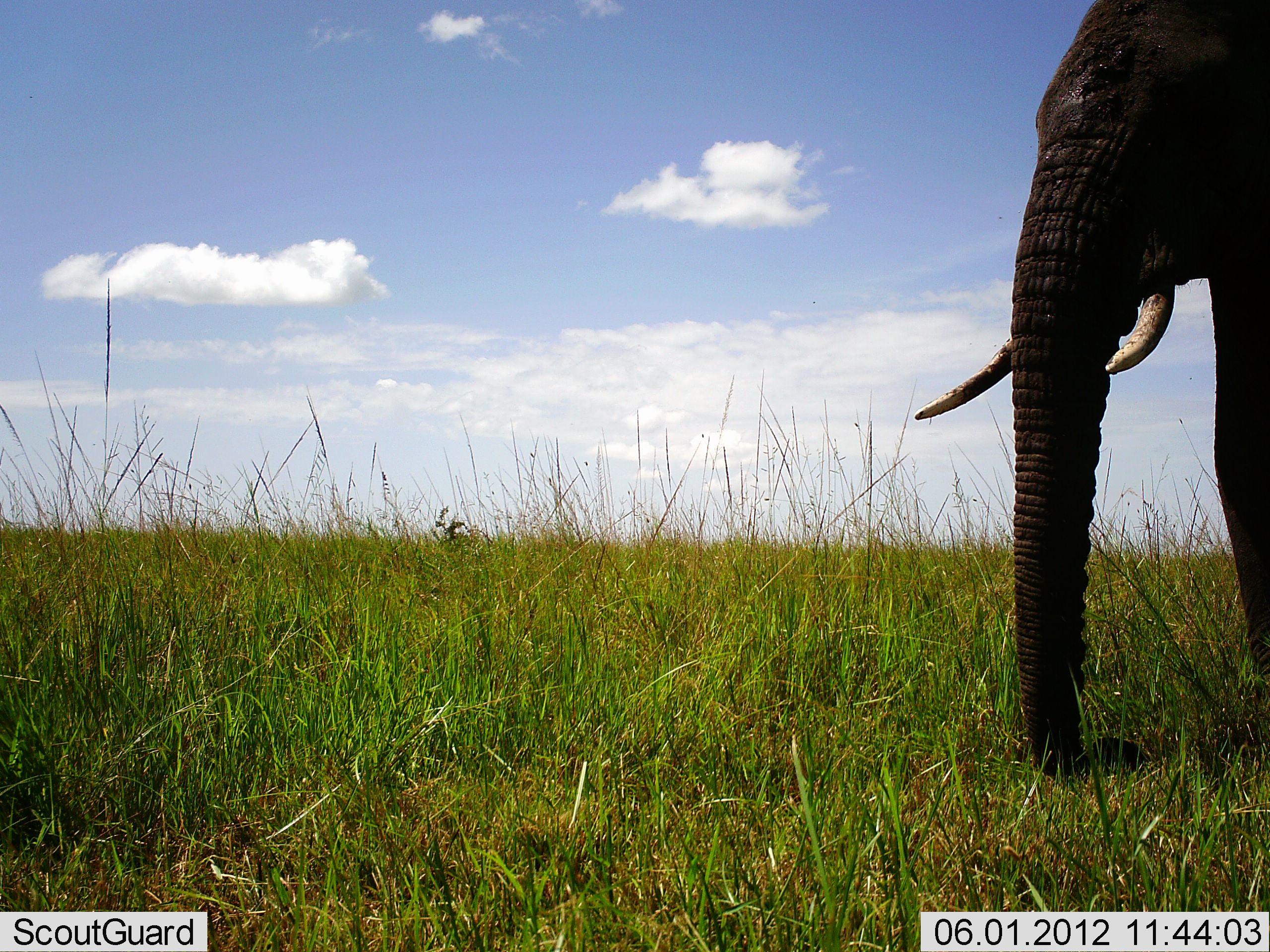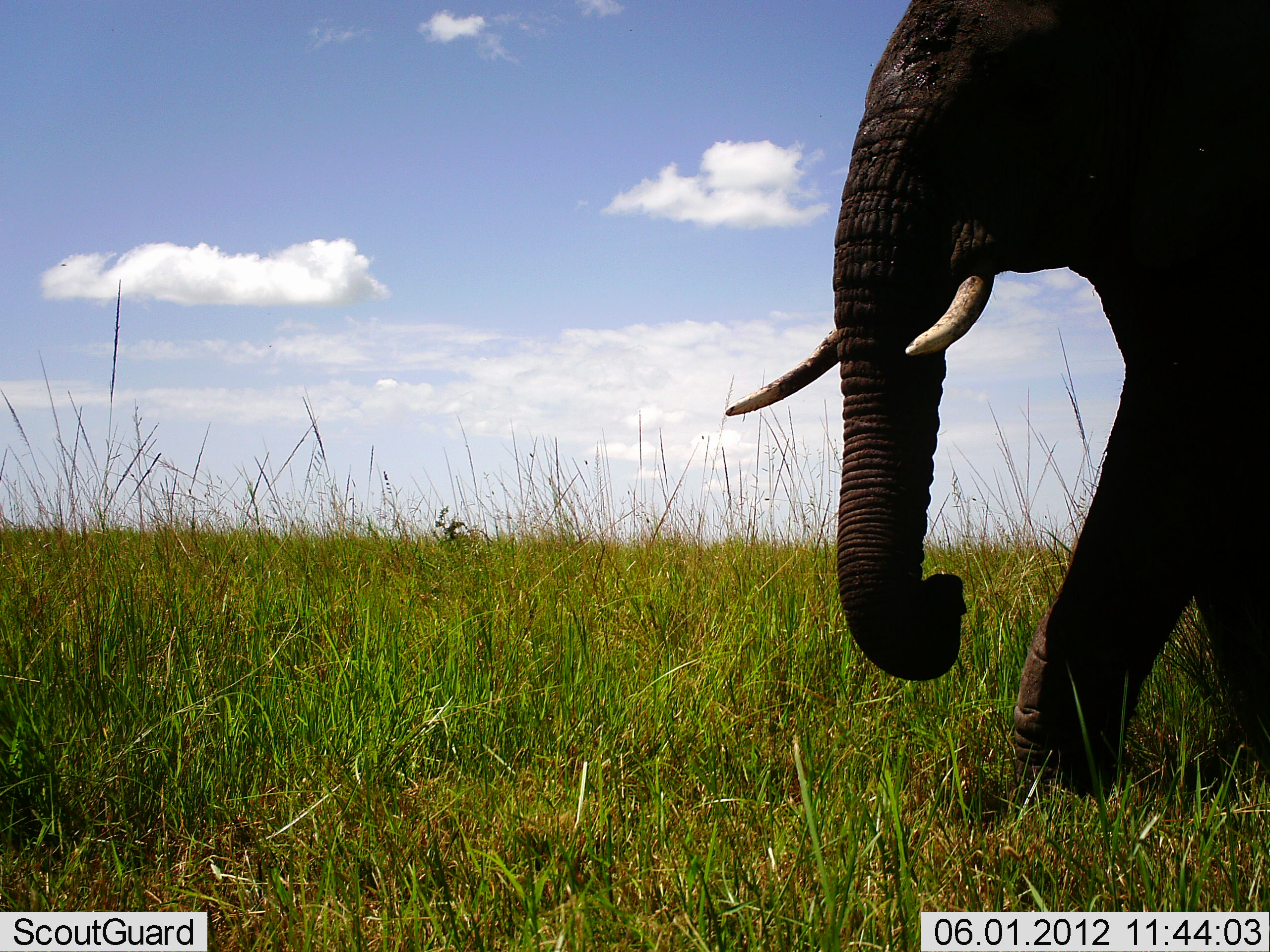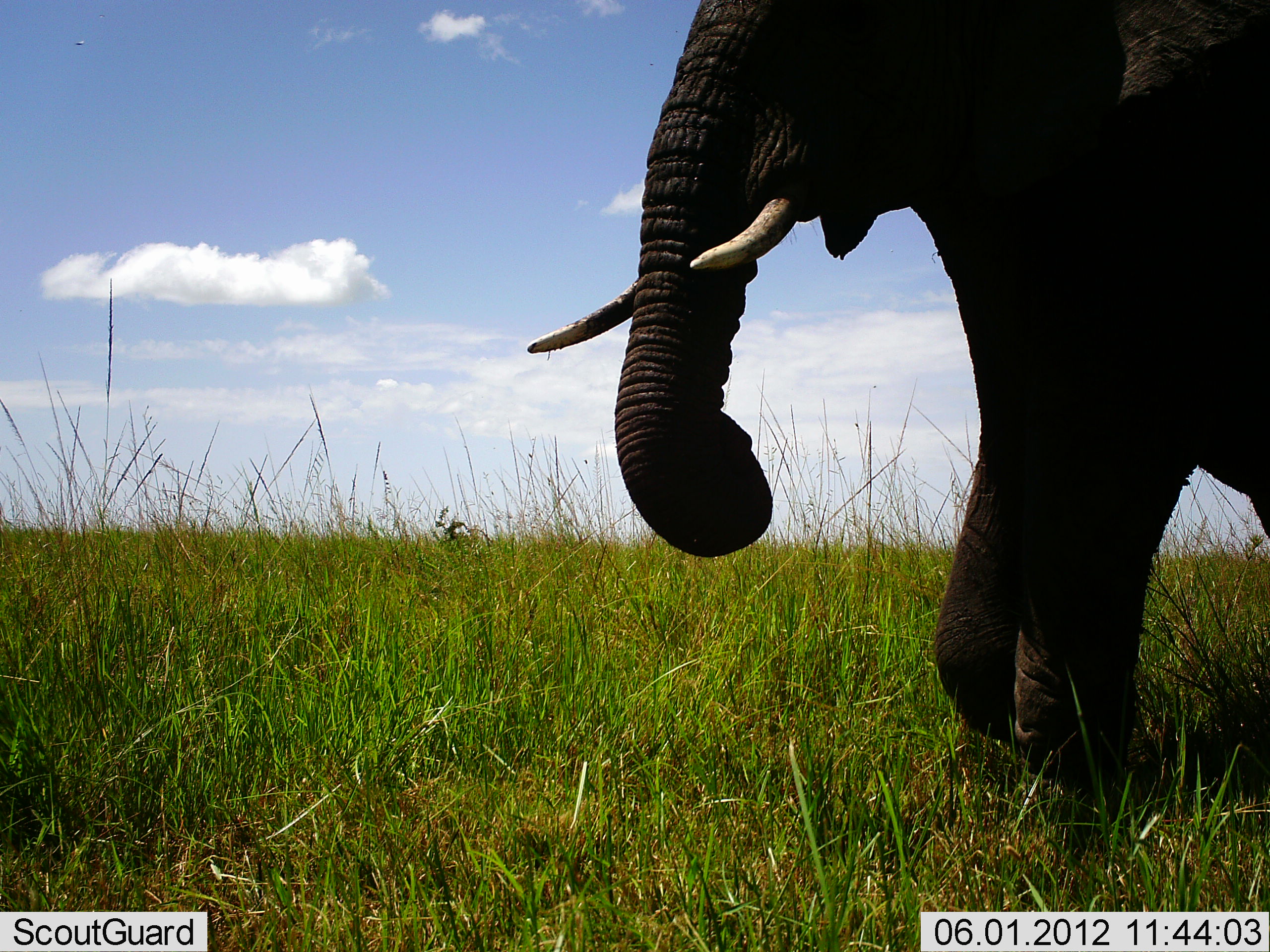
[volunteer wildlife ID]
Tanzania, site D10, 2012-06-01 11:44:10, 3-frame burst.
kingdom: Animalia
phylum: Chordata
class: Mammalia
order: Proboscidea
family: Elephantidae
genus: Loxodonta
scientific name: Loxodonta africana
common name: african bush elephant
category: elephant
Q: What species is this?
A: Elephant (african bush elephant) (Loxodonta africana).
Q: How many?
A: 1.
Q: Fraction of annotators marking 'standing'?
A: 0%.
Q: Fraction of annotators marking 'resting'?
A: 0%.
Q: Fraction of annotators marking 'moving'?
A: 100%.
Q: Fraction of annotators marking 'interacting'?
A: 0%.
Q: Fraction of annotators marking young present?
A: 0%.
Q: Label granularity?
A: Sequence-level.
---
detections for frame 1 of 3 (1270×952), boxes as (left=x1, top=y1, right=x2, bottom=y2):
animal: (left=915, top=0, right=1270, bottom=787)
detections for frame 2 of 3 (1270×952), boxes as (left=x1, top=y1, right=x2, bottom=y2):
animal: (left=729, top=0, right=1270, bottom=826)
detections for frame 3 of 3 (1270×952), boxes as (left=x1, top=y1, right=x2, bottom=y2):
animal: (left=526, top=0, right=1270, bottom=826)